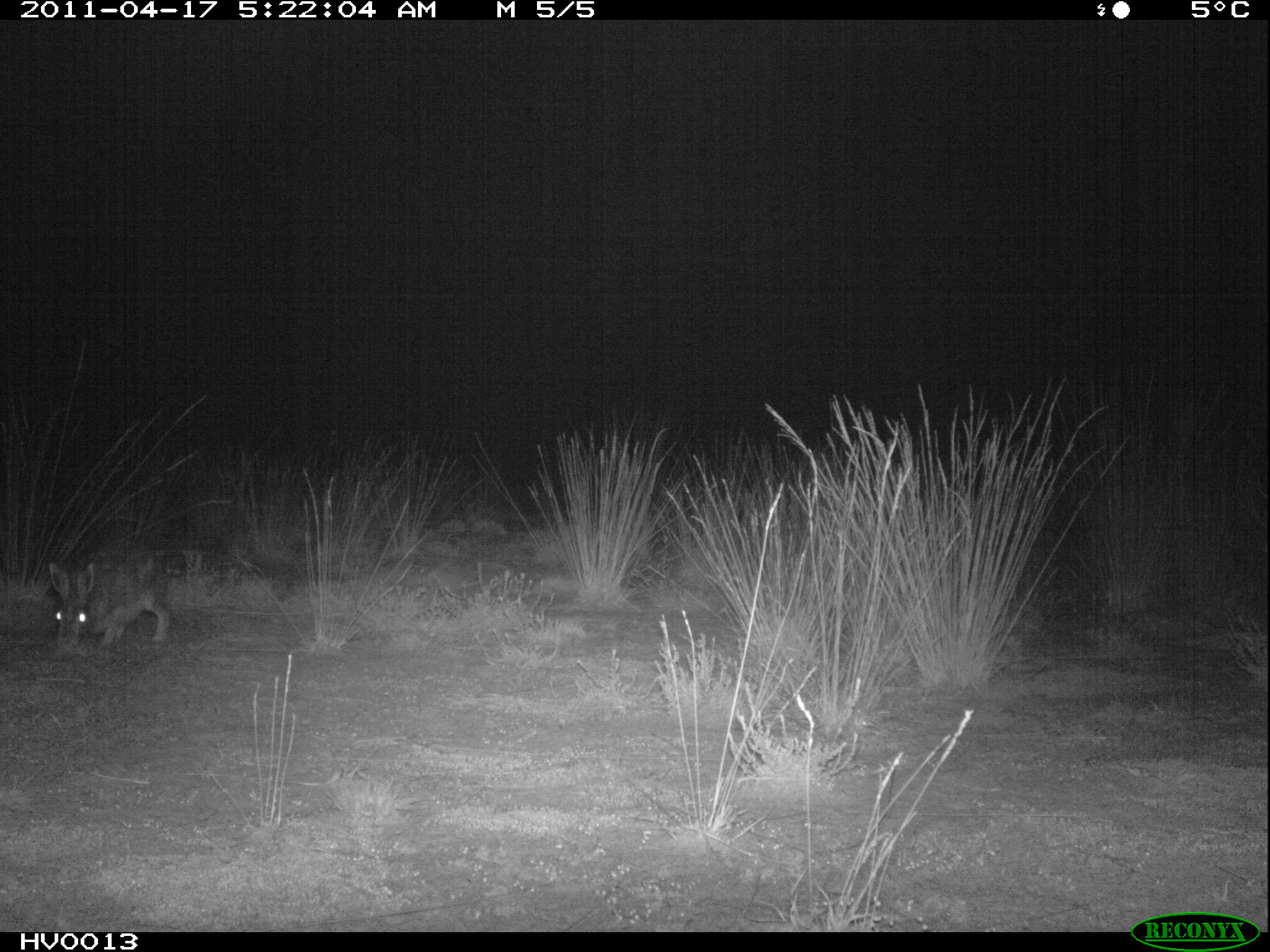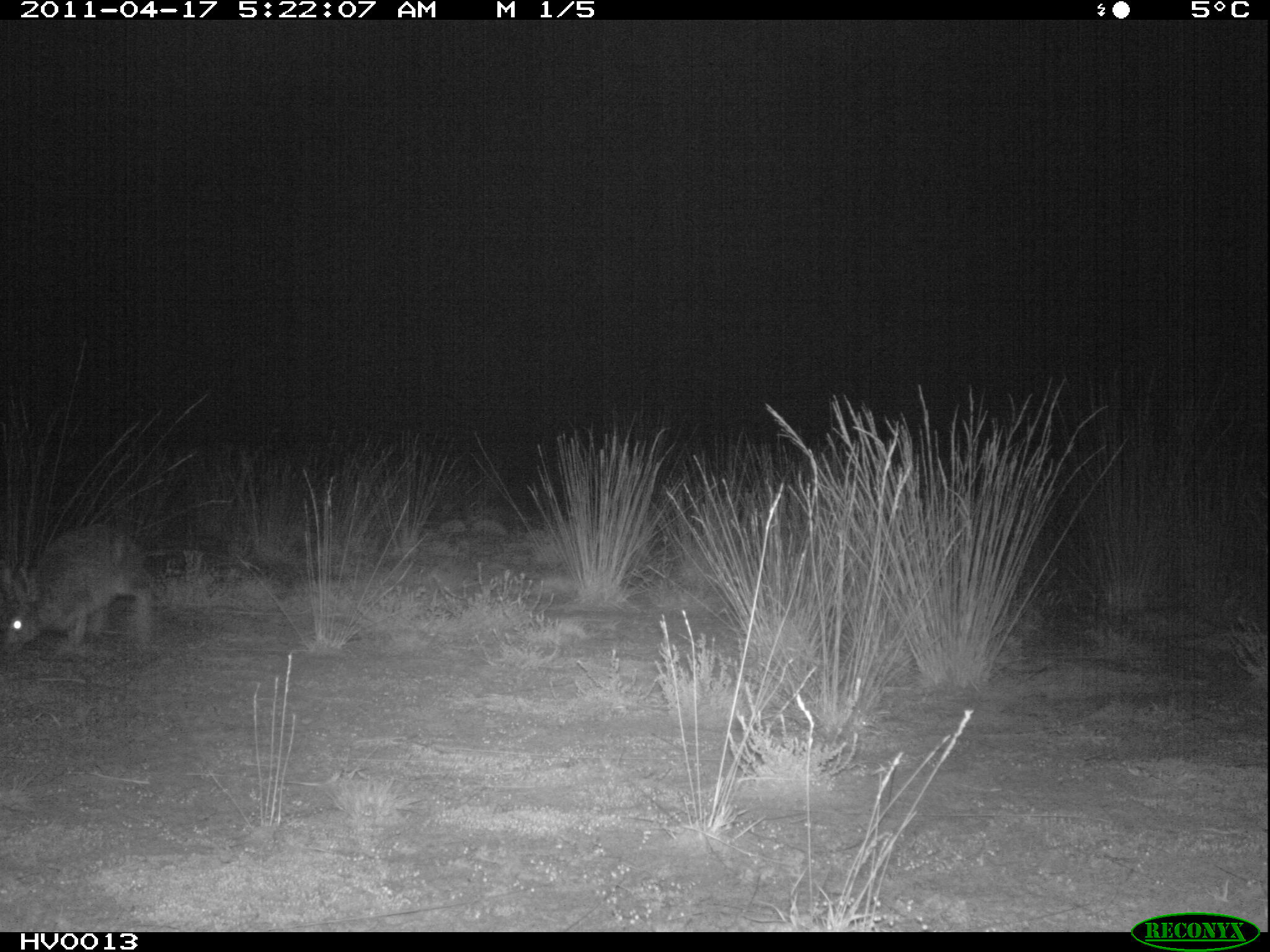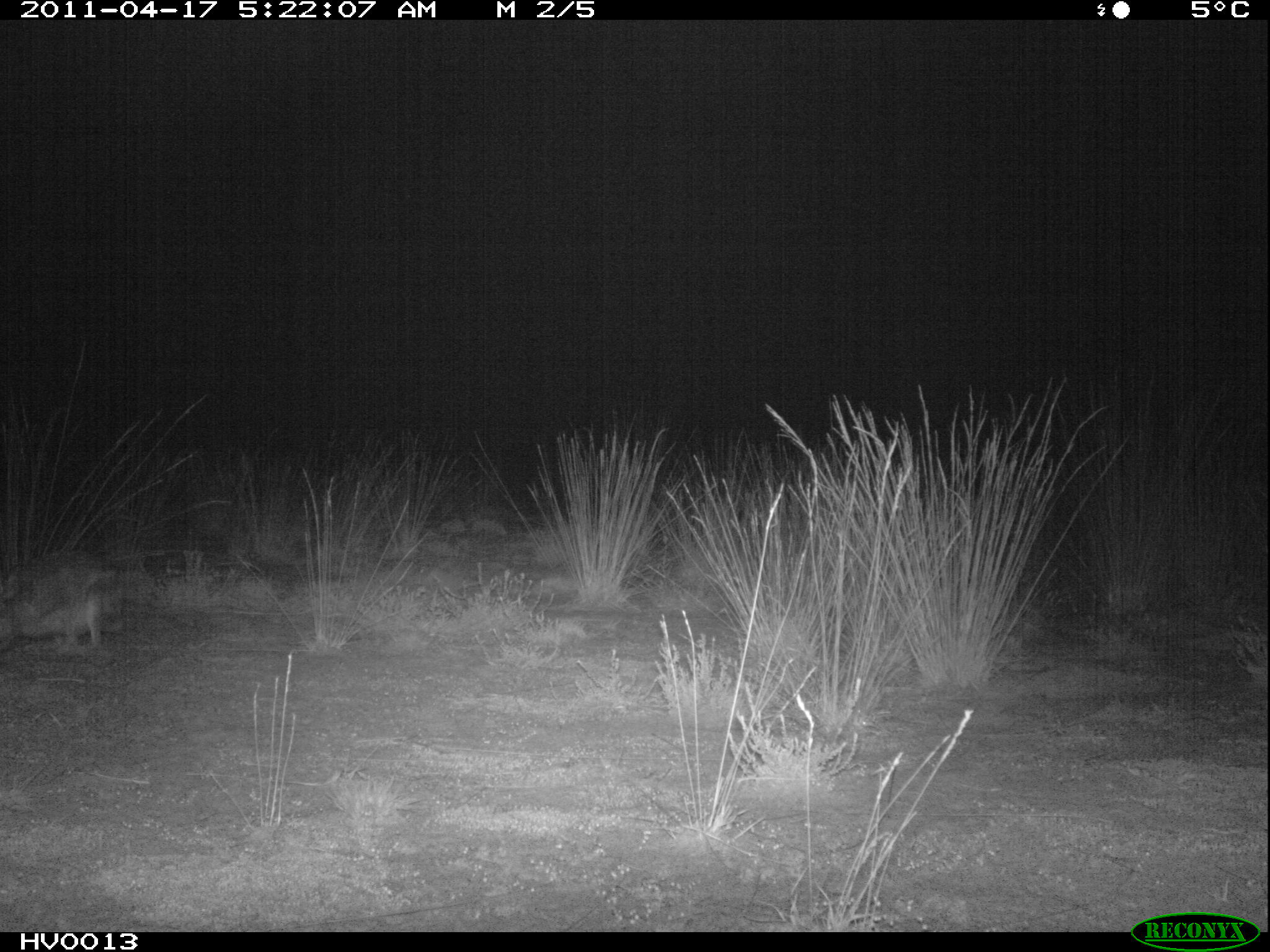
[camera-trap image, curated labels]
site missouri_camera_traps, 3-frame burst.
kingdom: Animalia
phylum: Chordata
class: Mammalia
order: Lagomorpha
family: Leporidae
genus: Lepus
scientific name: Lepus europaeus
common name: european hare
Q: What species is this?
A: European hare (Lepus europaeus).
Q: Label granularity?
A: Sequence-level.